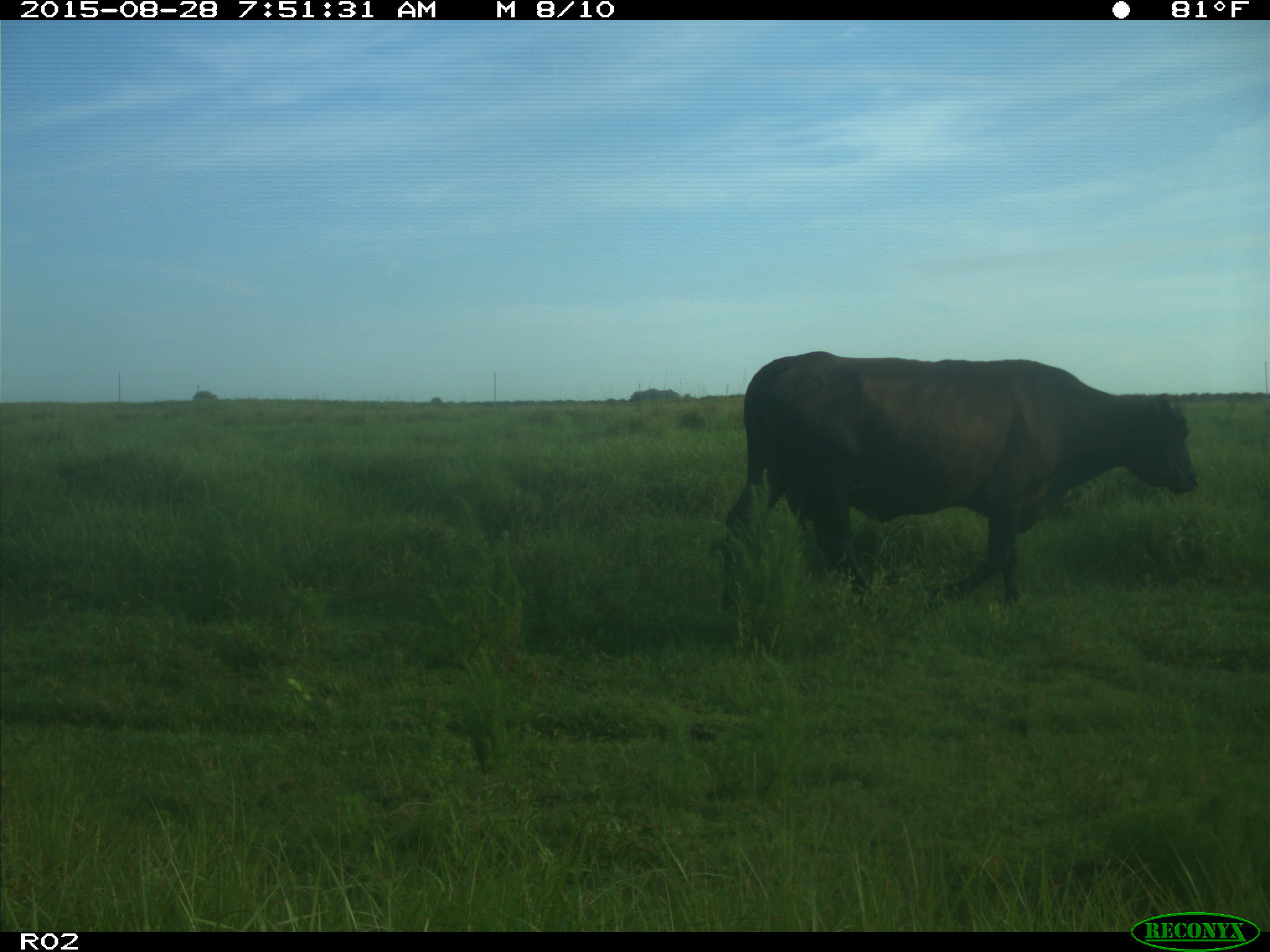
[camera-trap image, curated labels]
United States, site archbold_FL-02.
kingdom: Animalia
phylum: Chordata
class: Mammalia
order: Artiodactyla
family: Bovidae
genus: Bos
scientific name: Bos taurus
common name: domestic cow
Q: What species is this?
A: Bos taurus (domestic cow).